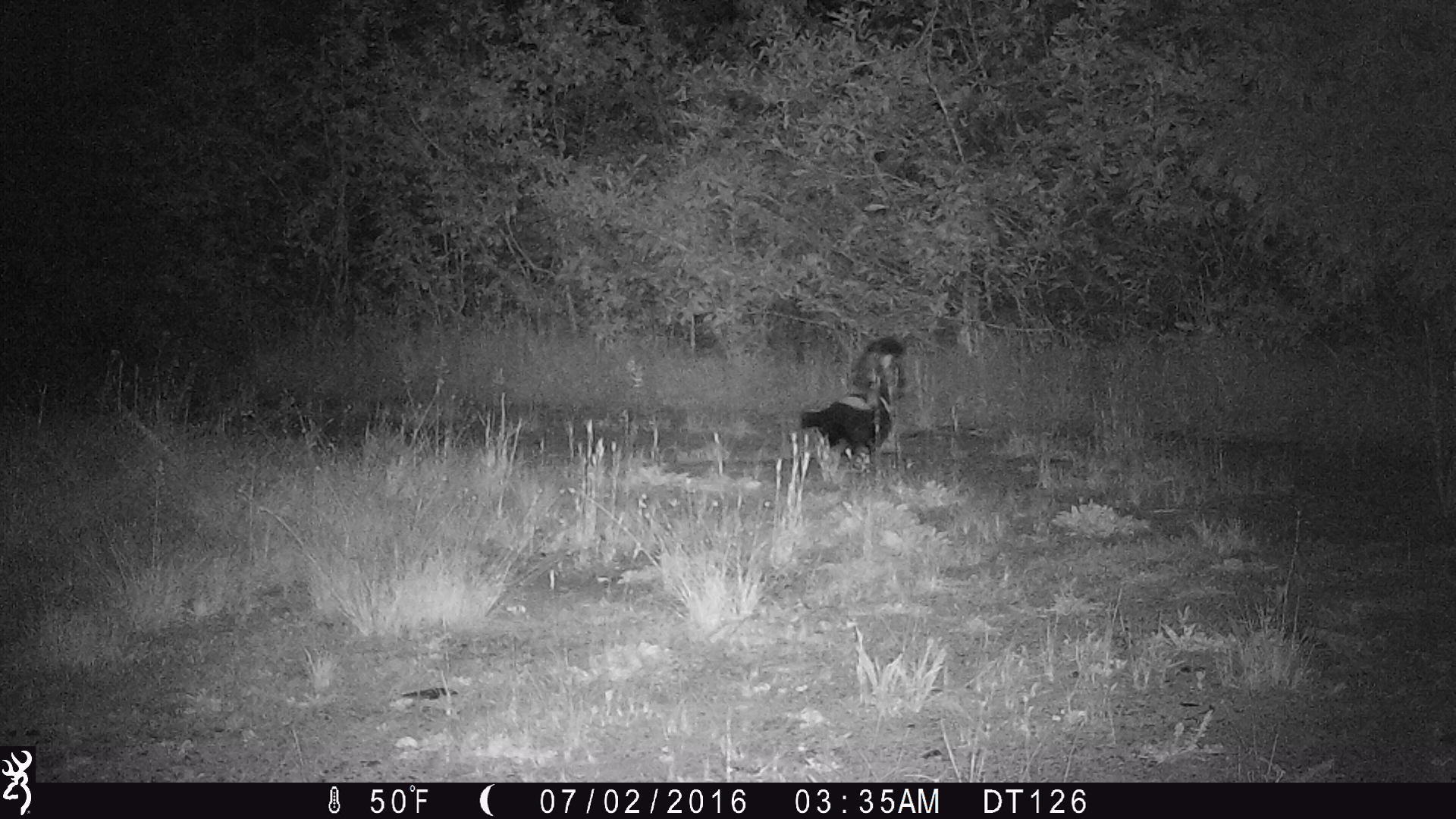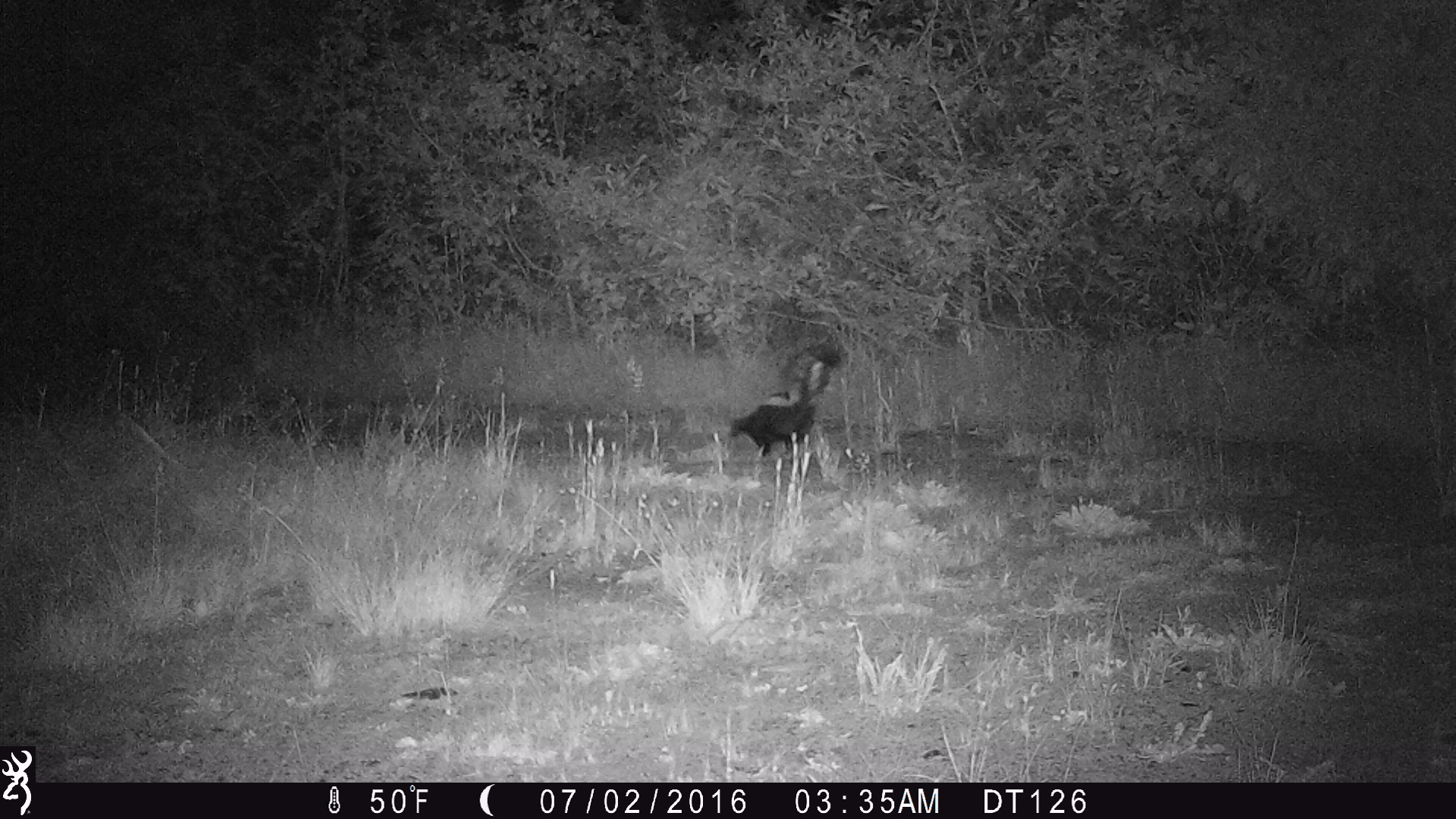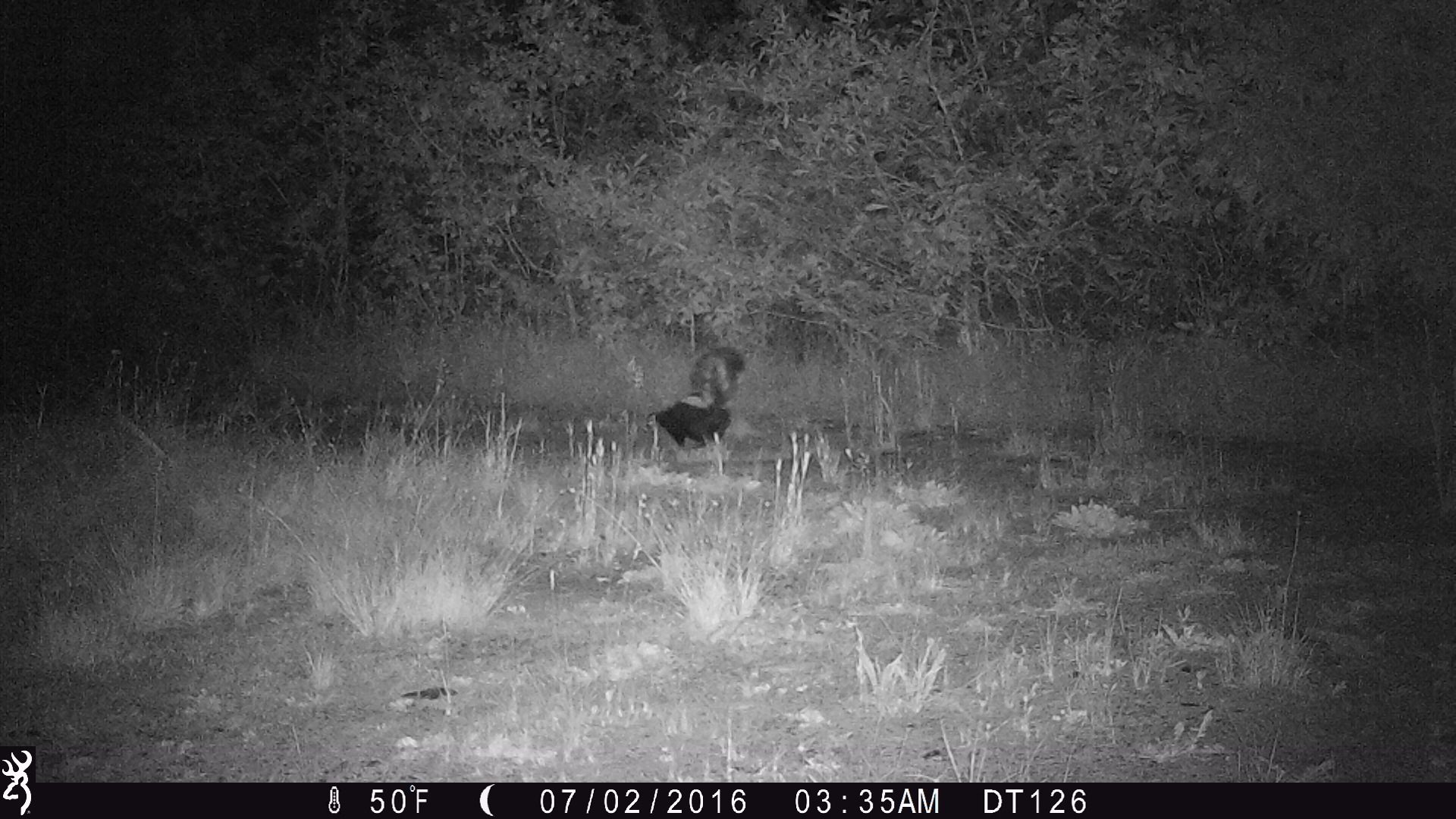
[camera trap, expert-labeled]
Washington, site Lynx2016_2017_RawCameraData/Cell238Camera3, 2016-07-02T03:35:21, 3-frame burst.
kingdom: Animalia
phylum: Chordata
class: Mammalia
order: Carnivora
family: Mephitidae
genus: Mephitis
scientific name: Mephitis mephitis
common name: striped skunk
Mephitis mephitis (striped skunk). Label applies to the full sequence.